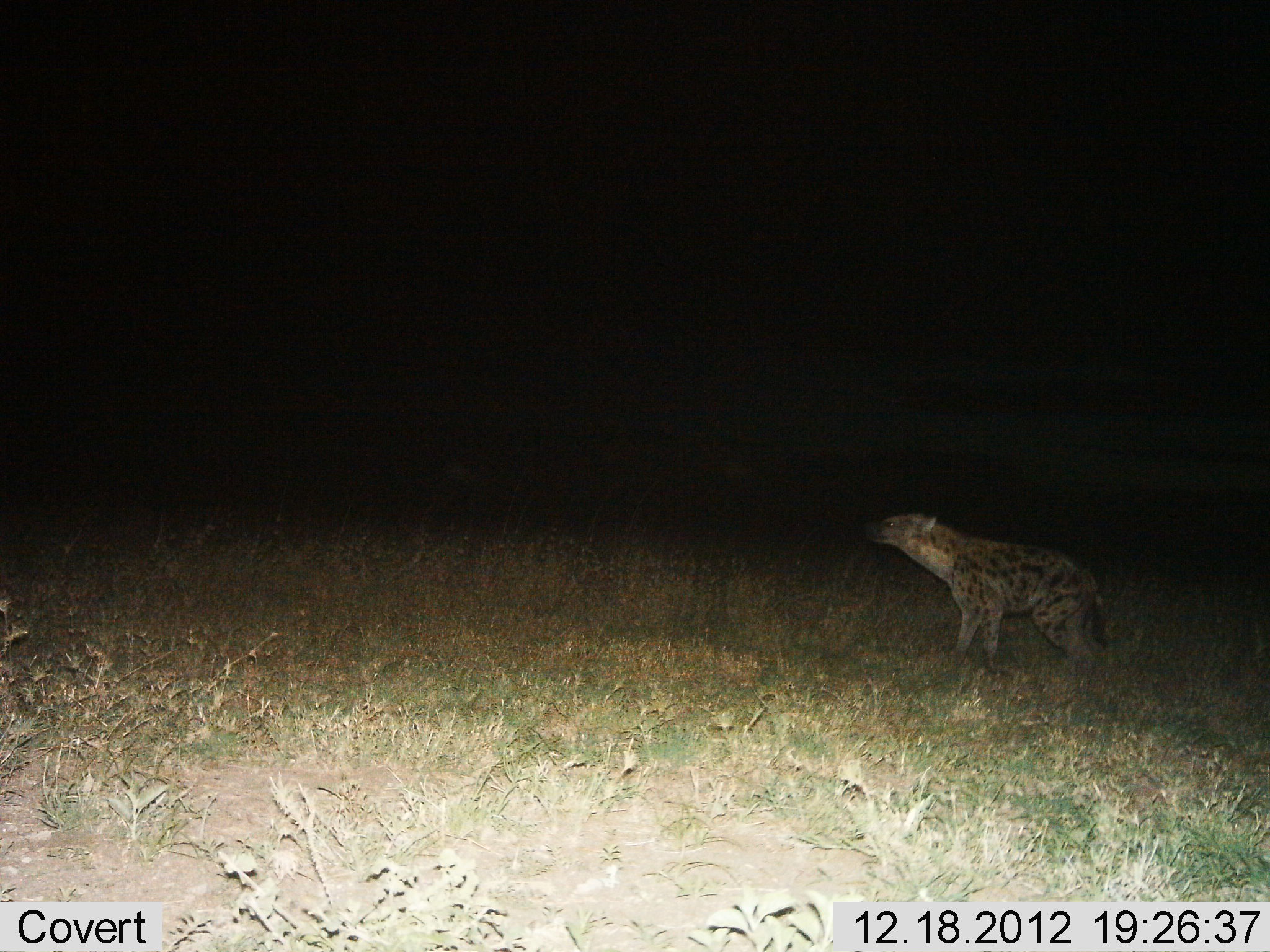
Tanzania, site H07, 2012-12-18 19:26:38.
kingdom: Animalia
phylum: Chordata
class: Mammalia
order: Carnivora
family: Hyaenidae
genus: Crocuta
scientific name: Crocuta crocuta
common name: spotted hyena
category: hyenaspotted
Hyenaspotted (spotted hyena) (Crocuta crocuta), count 1. Behavior (volunteer vote fractions): standing 82%, resting 3%, moving 15%, interacting 3%. Young present (vote fraction): 0%. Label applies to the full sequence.